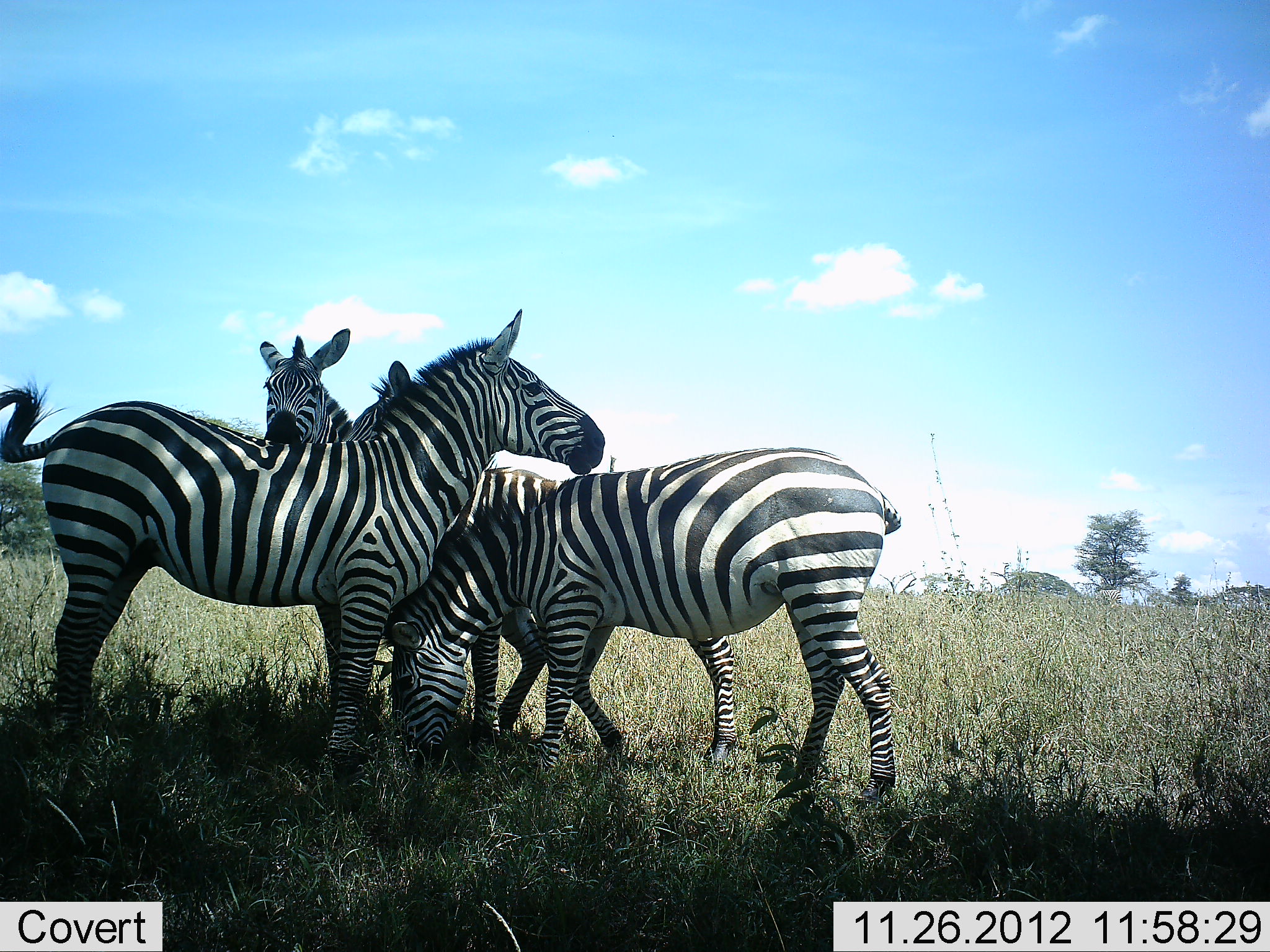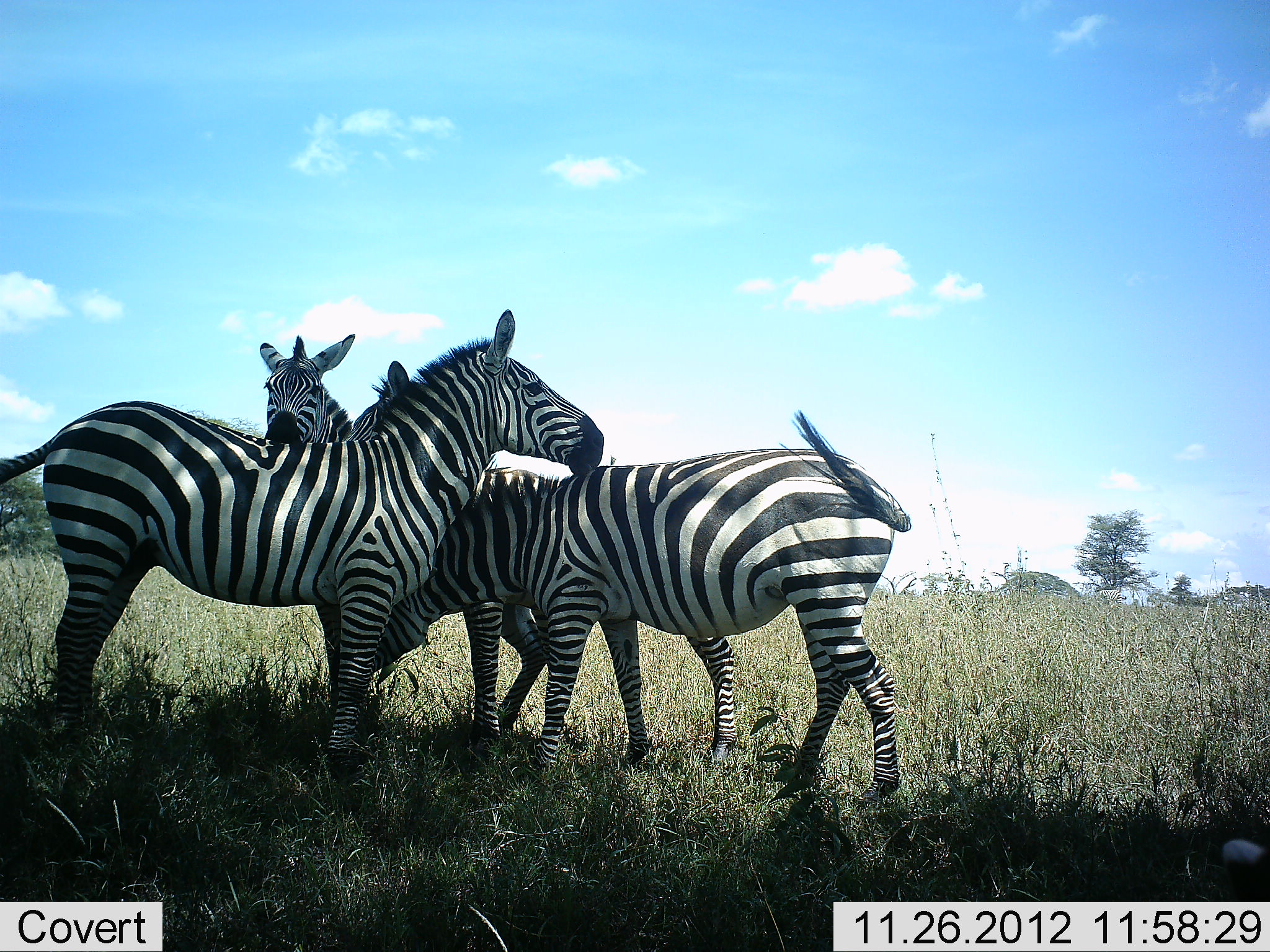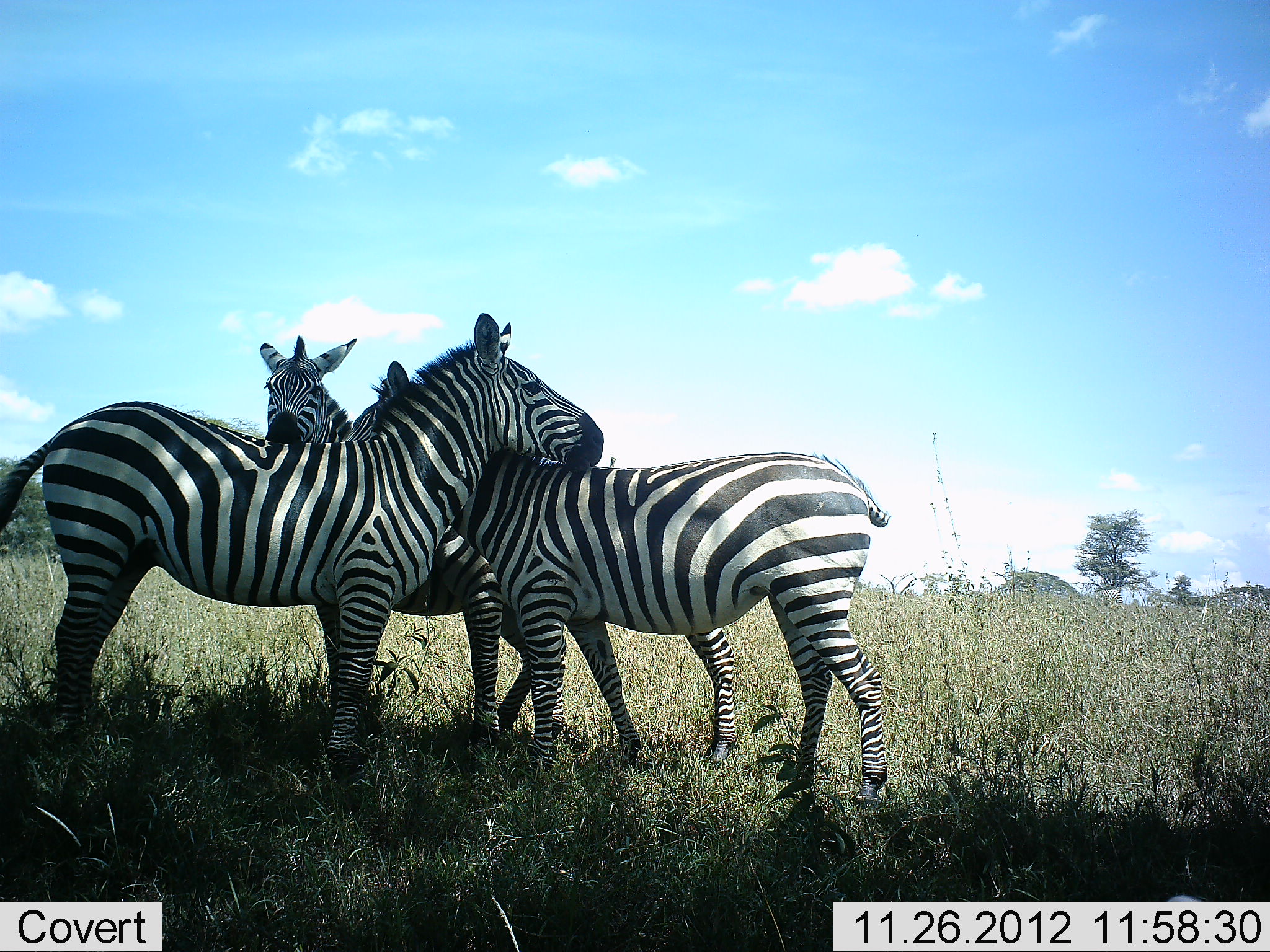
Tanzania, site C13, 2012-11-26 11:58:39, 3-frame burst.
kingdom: Animalia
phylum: Chordata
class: Mammalia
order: Perissodactyla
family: Equidae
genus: Equus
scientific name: Equus quagga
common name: plains zebra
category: zebra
Zebra (plains zebra) (Equus quagga), count 3. Behavior (volunteer vote fractions): standing 70%, resting 10%, moving 0%, interacting 60%. Young present (vote fraction): 0%. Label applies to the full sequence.